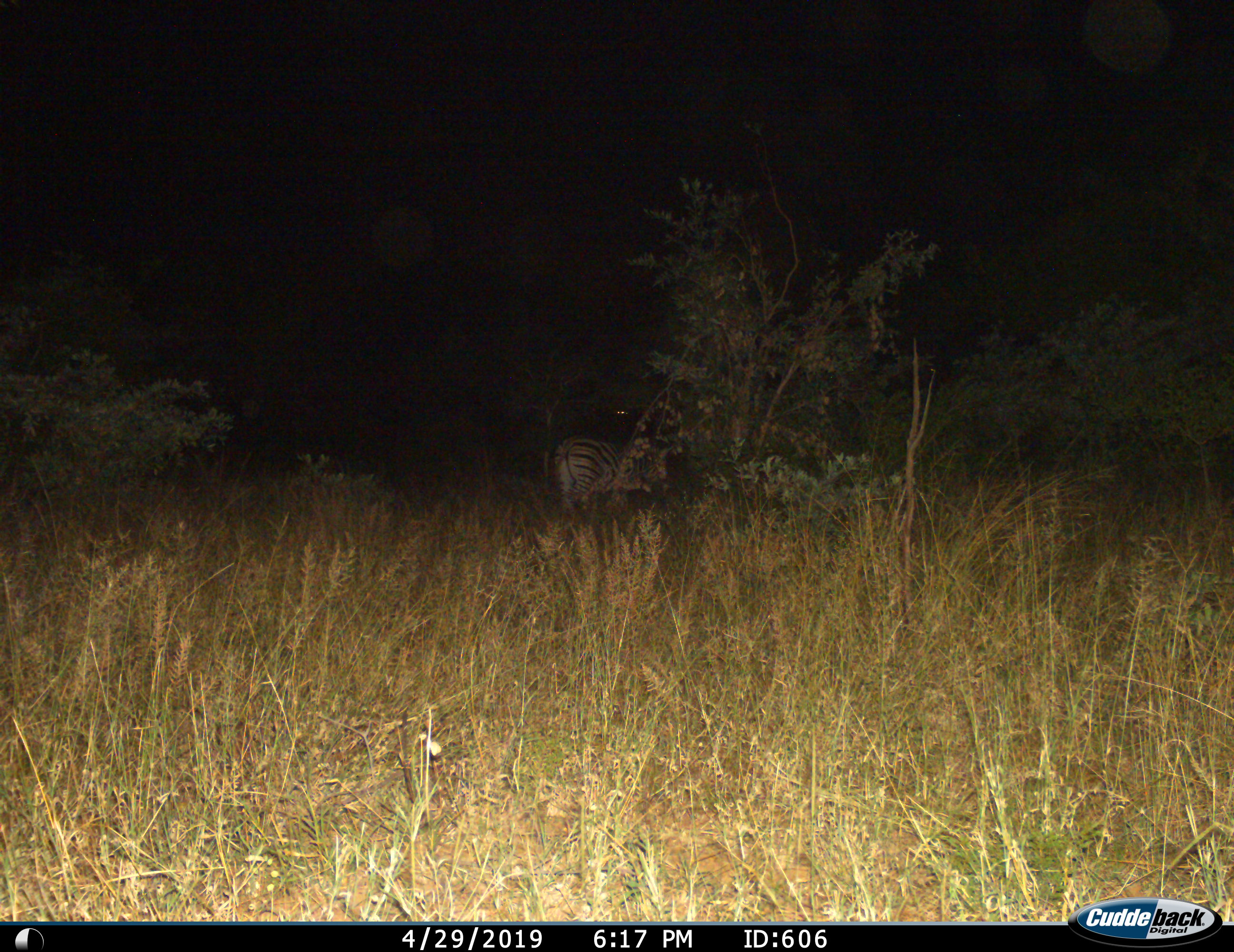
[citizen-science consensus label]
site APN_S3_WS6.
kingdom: Animalia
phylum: Chordata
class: Mammalia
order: Perissodactyla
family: Equidae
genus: Equus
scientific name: Equus quagga burchellii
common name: burchell's zebra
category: zebraburchells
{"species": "zebraburchells (burchell's zebra) (Equus quagga burchellii)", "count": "1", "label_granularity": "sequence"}